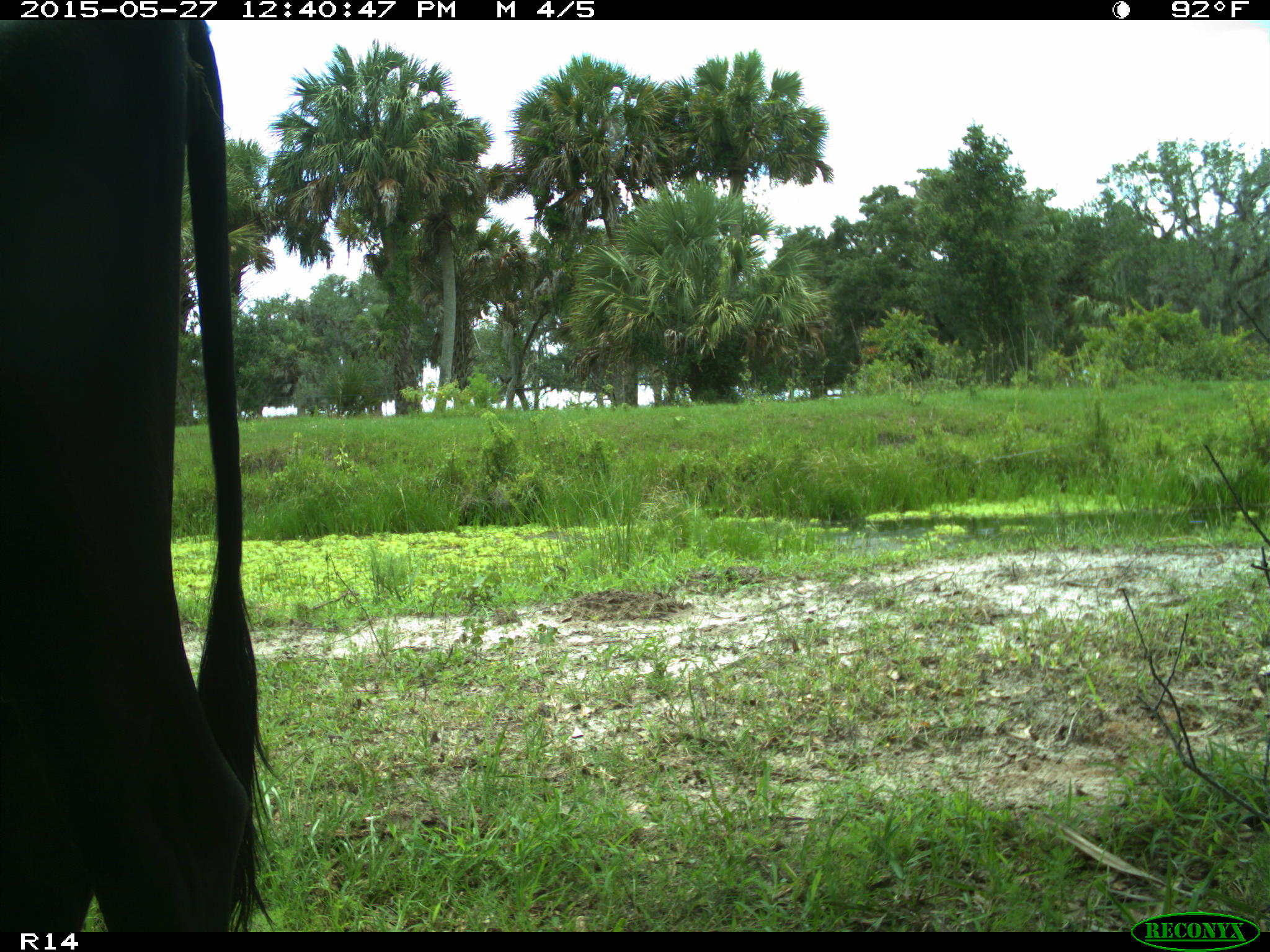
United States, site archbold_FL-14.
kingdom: Animalia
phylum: Chordata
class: Mammalia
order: Artiodactyla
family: Bovidae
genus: Bos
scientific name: Bos taurus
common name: domestic cow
Bos taurus (domestic cow).